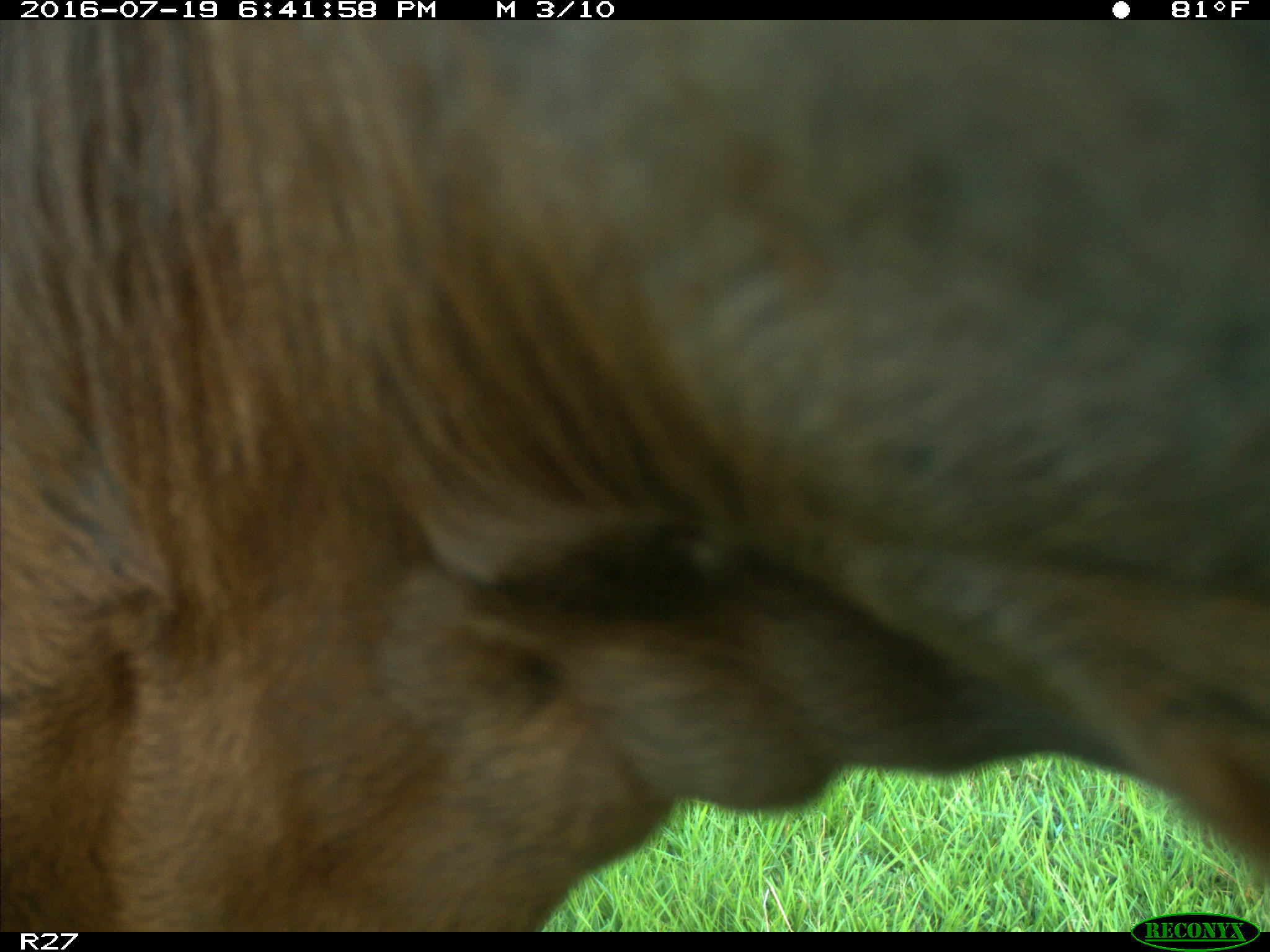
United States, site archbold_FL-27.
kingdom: Animalia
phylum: Chordata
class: Mammalia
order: Artiodactyla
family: Bovidae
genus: Bos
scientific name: Bos taurus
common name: domestic cow